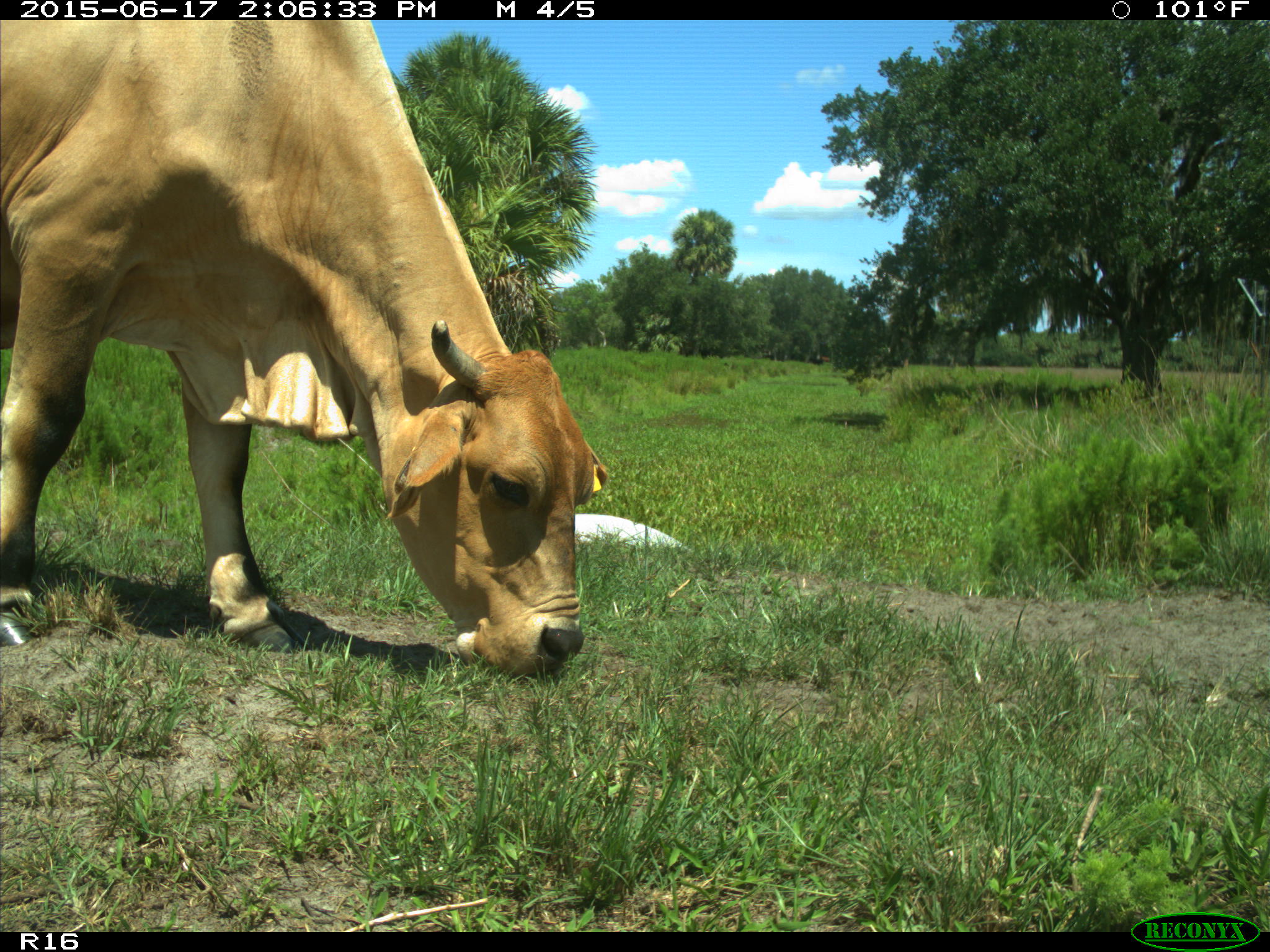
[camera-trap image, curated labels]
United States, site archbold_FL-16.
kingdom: Animalia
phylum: Chordata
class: Mammalia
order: Artiodactyla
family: Bovidae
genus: Bos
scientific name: Bos taurus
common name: domestic cow